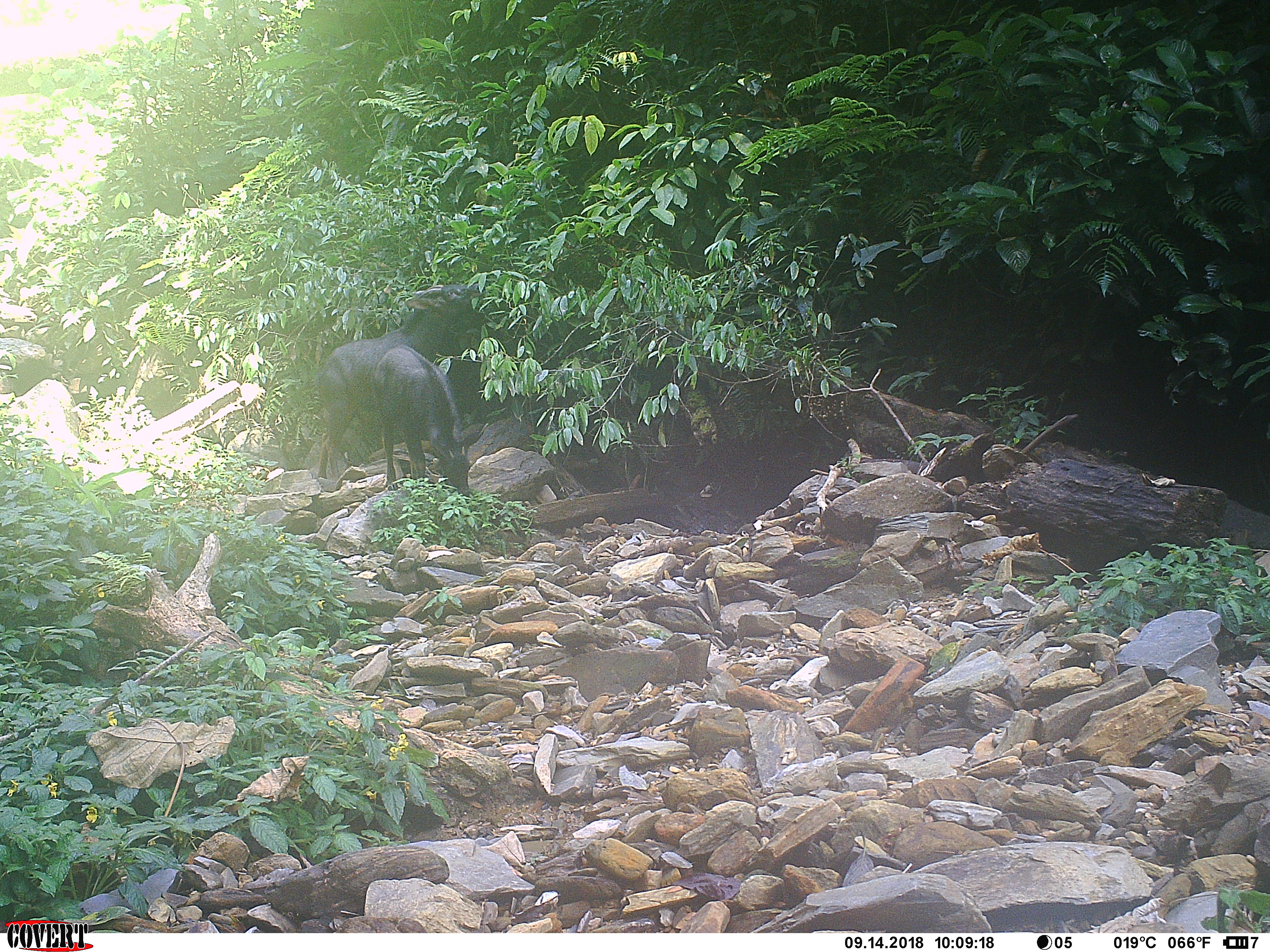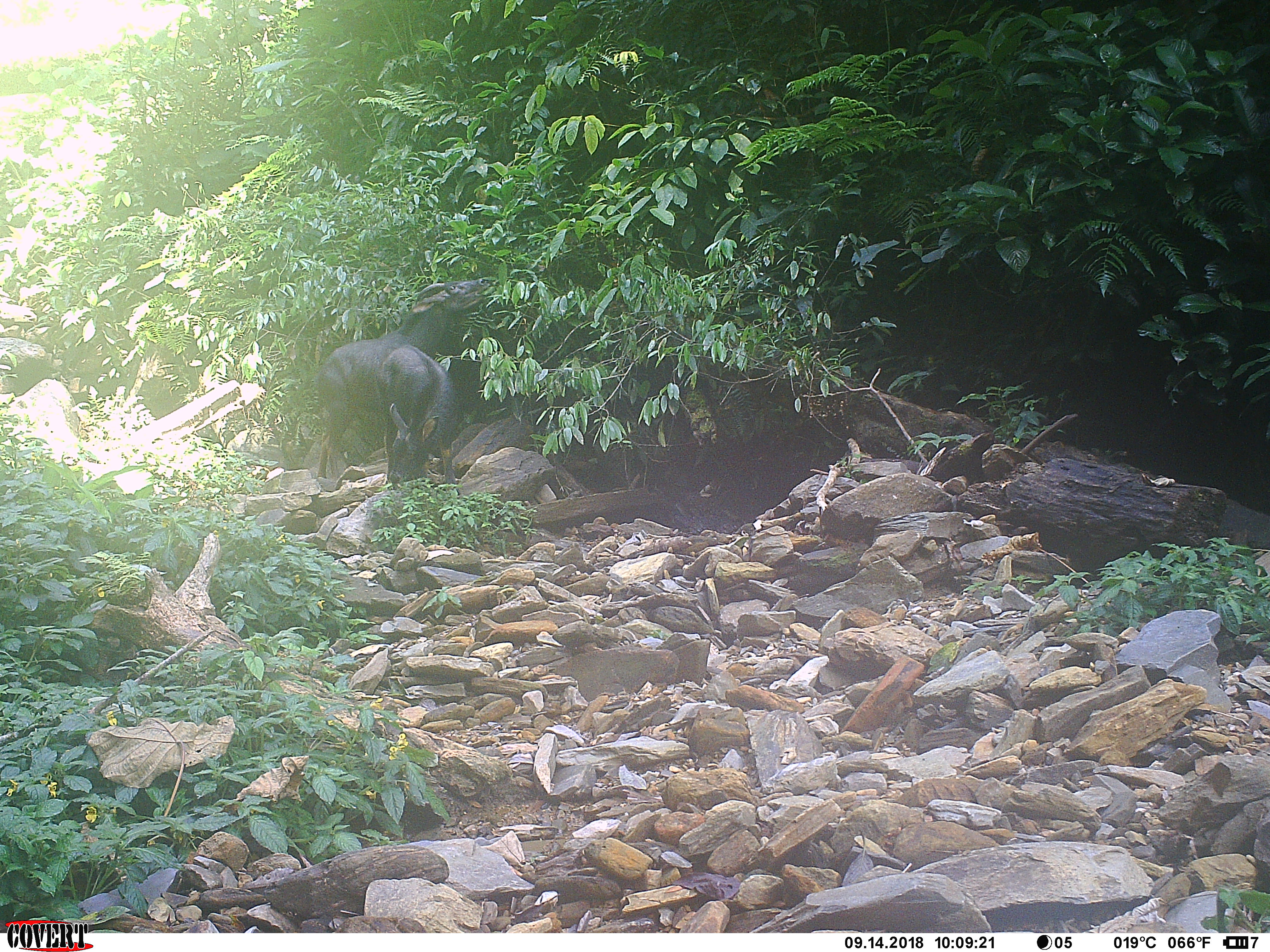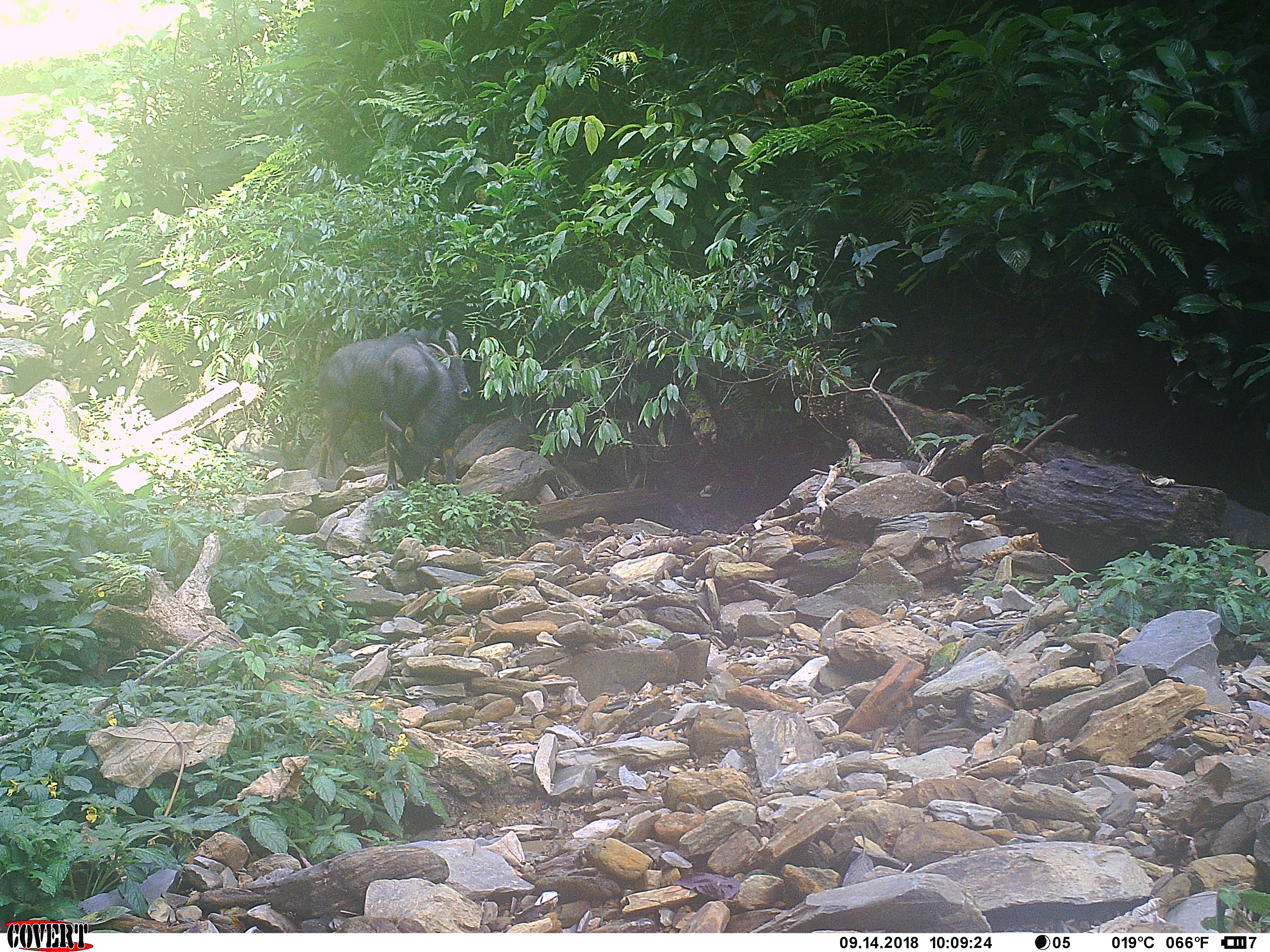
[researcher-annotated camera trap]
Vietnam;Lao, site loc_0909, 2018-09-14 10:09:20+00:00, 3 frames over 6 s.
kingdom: Animalia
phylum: Chordata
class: Mammalia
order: Artiodactyla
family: Bovidae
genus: Capricornis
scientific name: Capricornis sumatraensis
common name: chinese serow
Chinese serow (Capricornis sumatraensis). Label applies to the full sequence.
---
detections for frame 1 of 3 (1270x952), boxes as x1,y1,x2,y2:
chinese serow: 314,282,486,482; 372,343,473,500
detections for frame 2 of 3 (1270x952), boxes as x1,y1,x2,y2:
chinese serow: 315,278,498,482; 375,344,458,489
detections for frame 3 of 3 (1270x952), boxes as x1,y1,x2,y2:
chinese serow: 316,327,474,481; 379,344,459,491